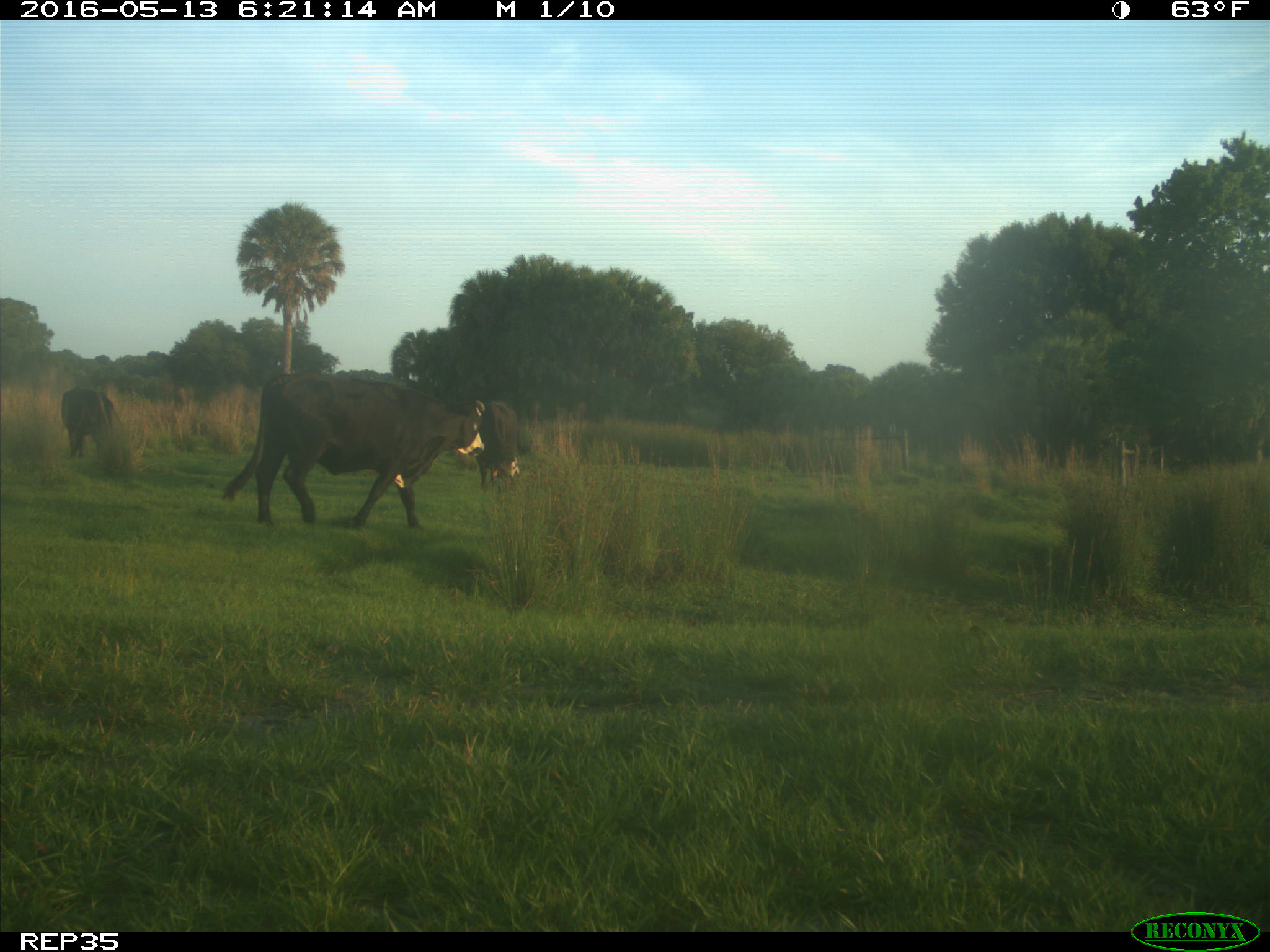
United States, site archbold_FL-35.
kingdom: Animalia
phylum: Chordata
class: Mammalia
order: Artiodactyla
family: Bovidae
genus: Bos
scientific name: Bos taurus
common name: domestic cow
Bos taurus (domestic cow).